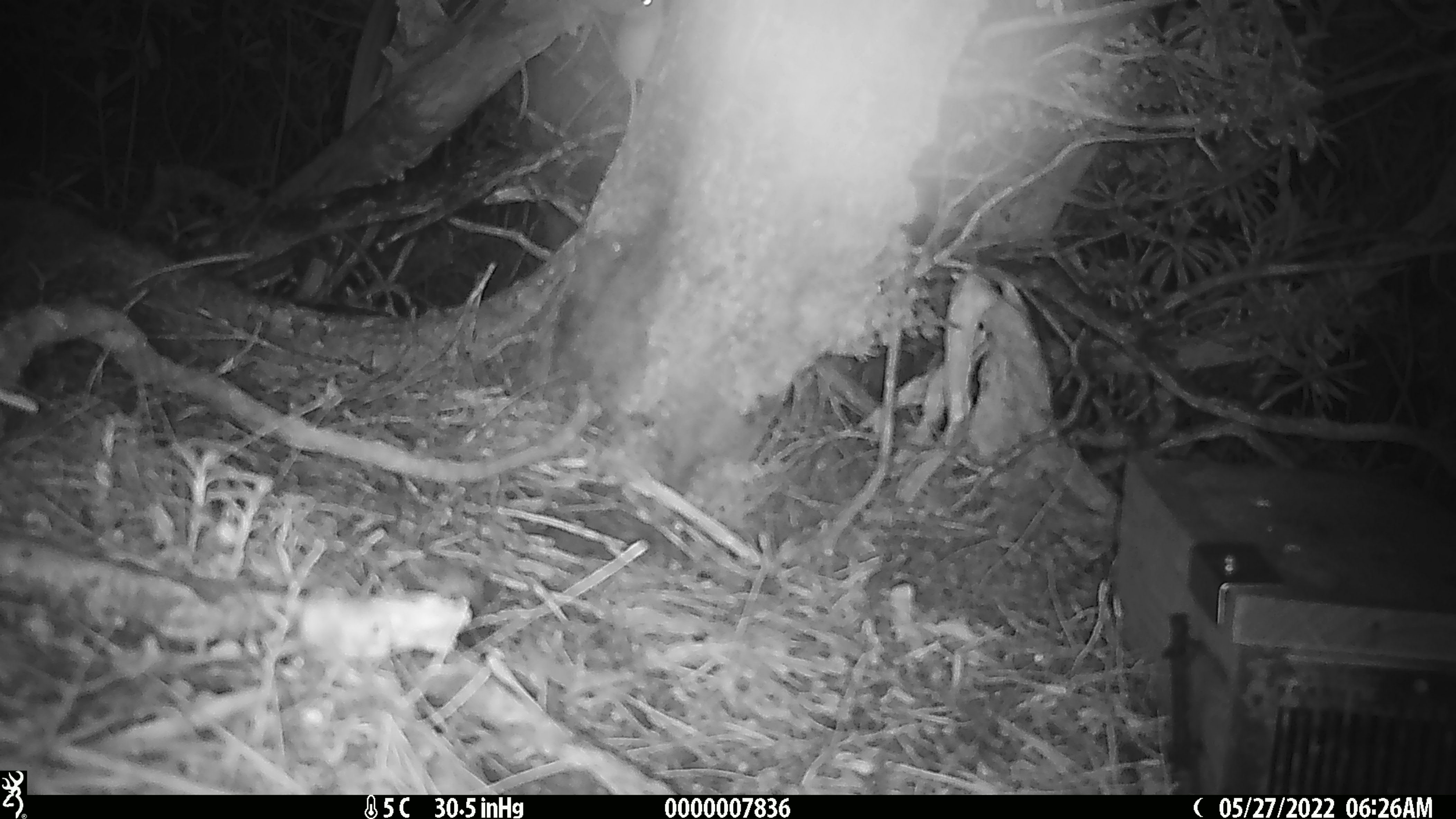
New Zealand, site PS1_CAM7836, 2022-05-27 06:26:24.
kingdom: Animalia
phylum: Chordata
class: Mammalia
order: Rodentia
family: Muridae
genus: Mus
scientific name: Mus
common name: mouse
Mouse (Mus).